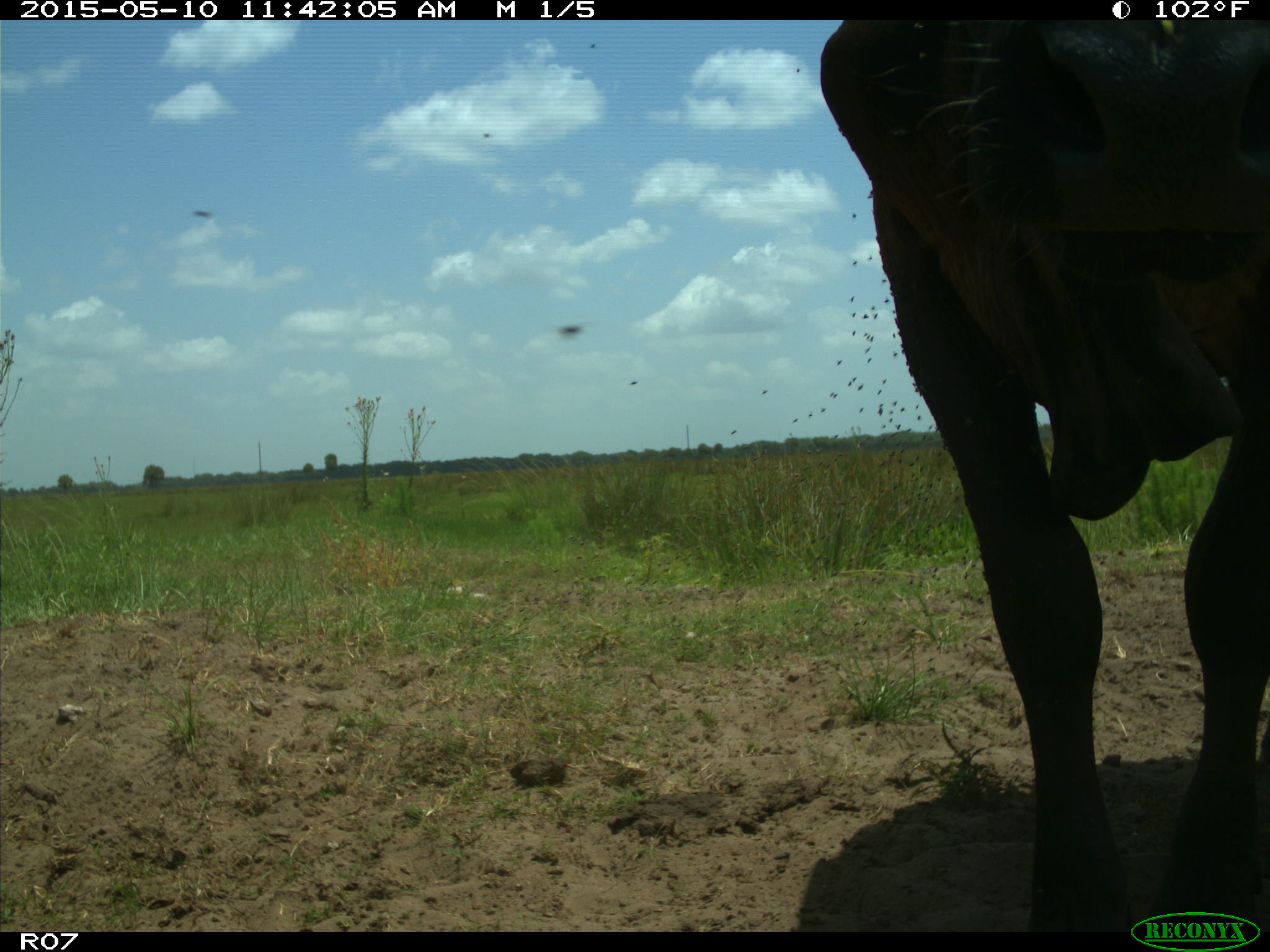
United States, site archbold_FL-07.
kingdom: Animalia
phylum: Chordata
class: Mammalia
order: Artiodactyla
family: Bovidae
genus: Bos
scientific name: Bos taurus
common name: domestic cow